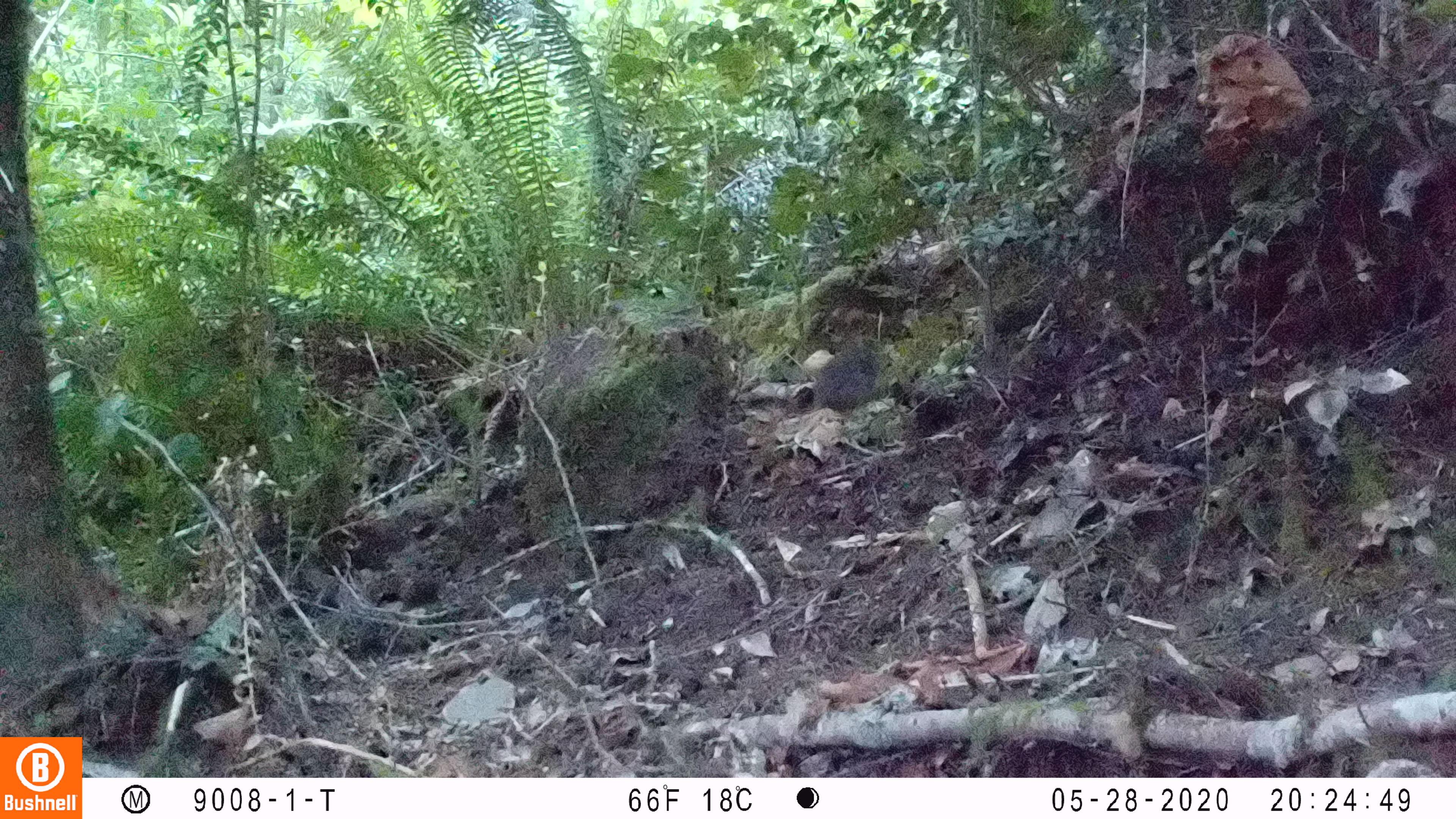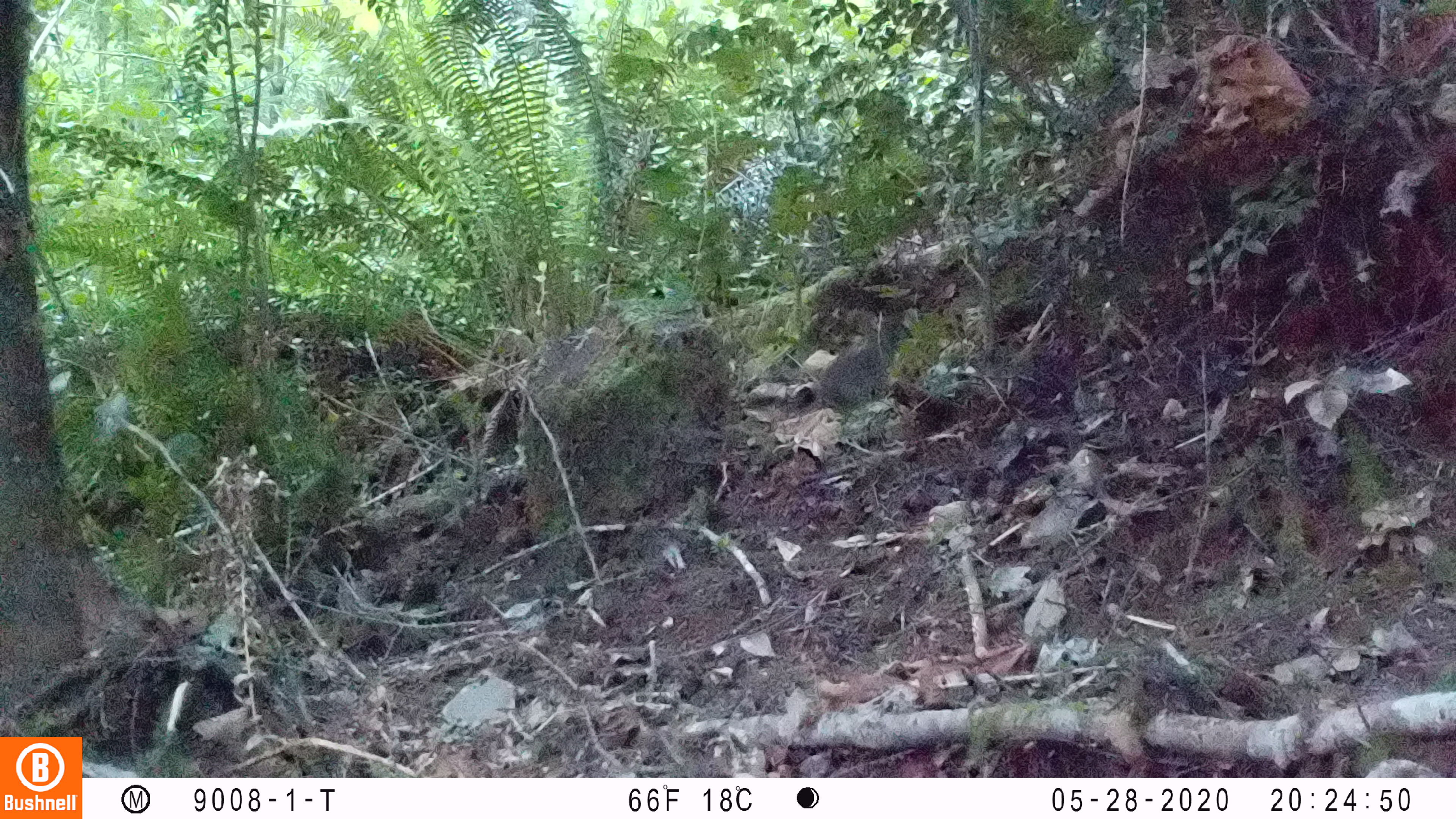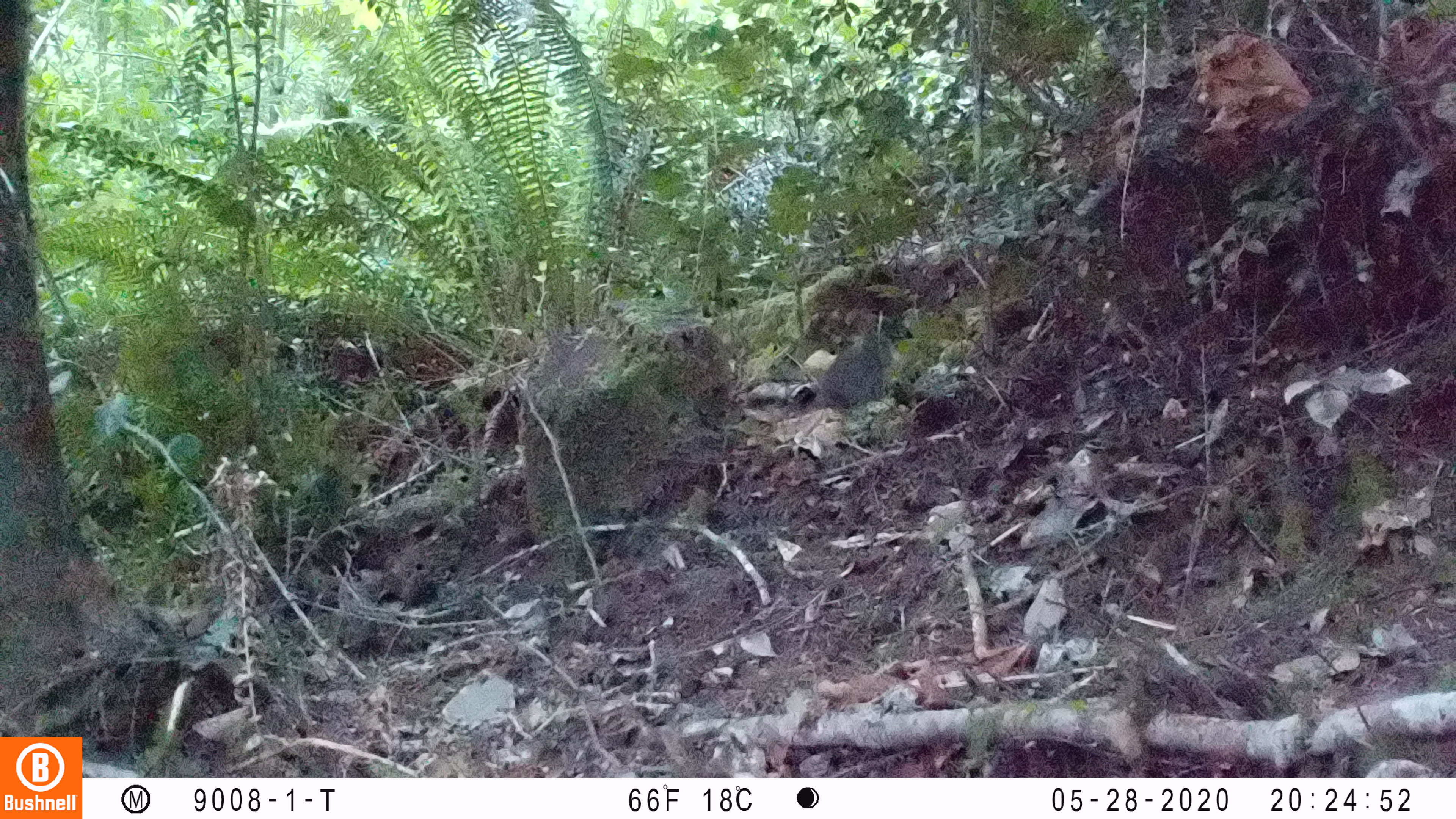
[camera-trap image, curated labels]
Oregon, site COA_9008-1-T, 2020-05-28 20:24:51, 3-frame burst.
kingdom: Animalia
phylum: Chordata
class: Mammalia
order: Lagomorpha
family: Leporidae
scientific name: Leporidae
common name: hares and rabbits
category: leporidae family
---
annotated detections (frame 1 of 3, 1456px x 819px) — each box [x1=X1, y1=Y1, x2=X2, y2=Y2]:
leporidae family: [x1=810, y1=337, x2=881, y2=413]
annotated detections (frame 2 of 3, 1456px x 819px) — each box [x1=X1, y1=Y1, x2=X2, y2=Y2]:
leporidae family: [x1=817, y1=307, x2=894, y2=414]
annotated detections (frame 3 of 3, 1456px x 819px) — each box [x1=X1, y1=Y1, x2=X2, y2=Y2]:
leporidae family: [x1=819, y1=324, x2=892, y2=411]